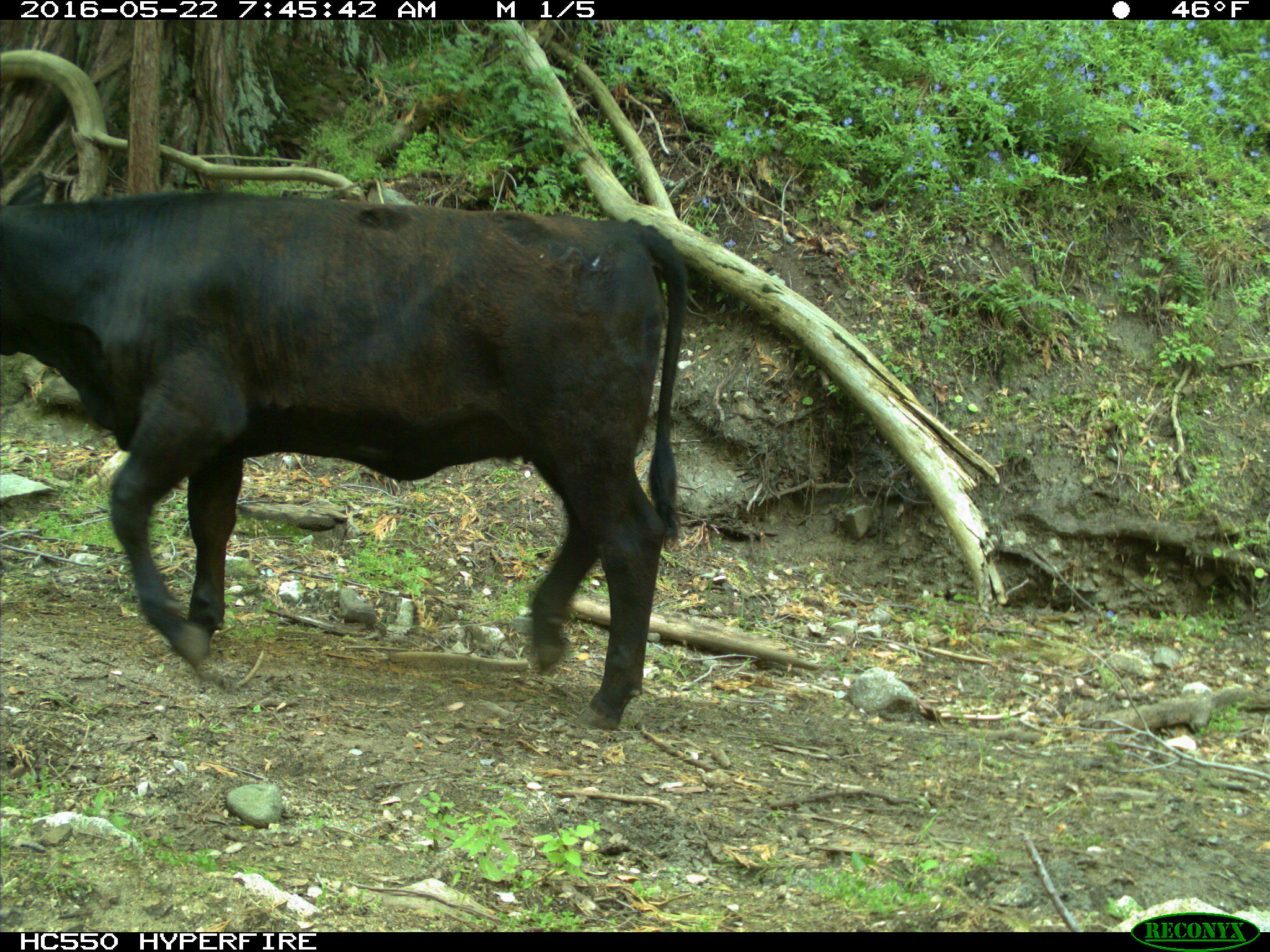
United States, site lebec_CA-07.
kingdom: Animalia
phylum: Chordata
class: Mammalia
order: Artiodactyla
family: Bovidae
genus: Bos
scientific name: Bos taurus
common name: domestic cow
Bos taurus (domestic cow).